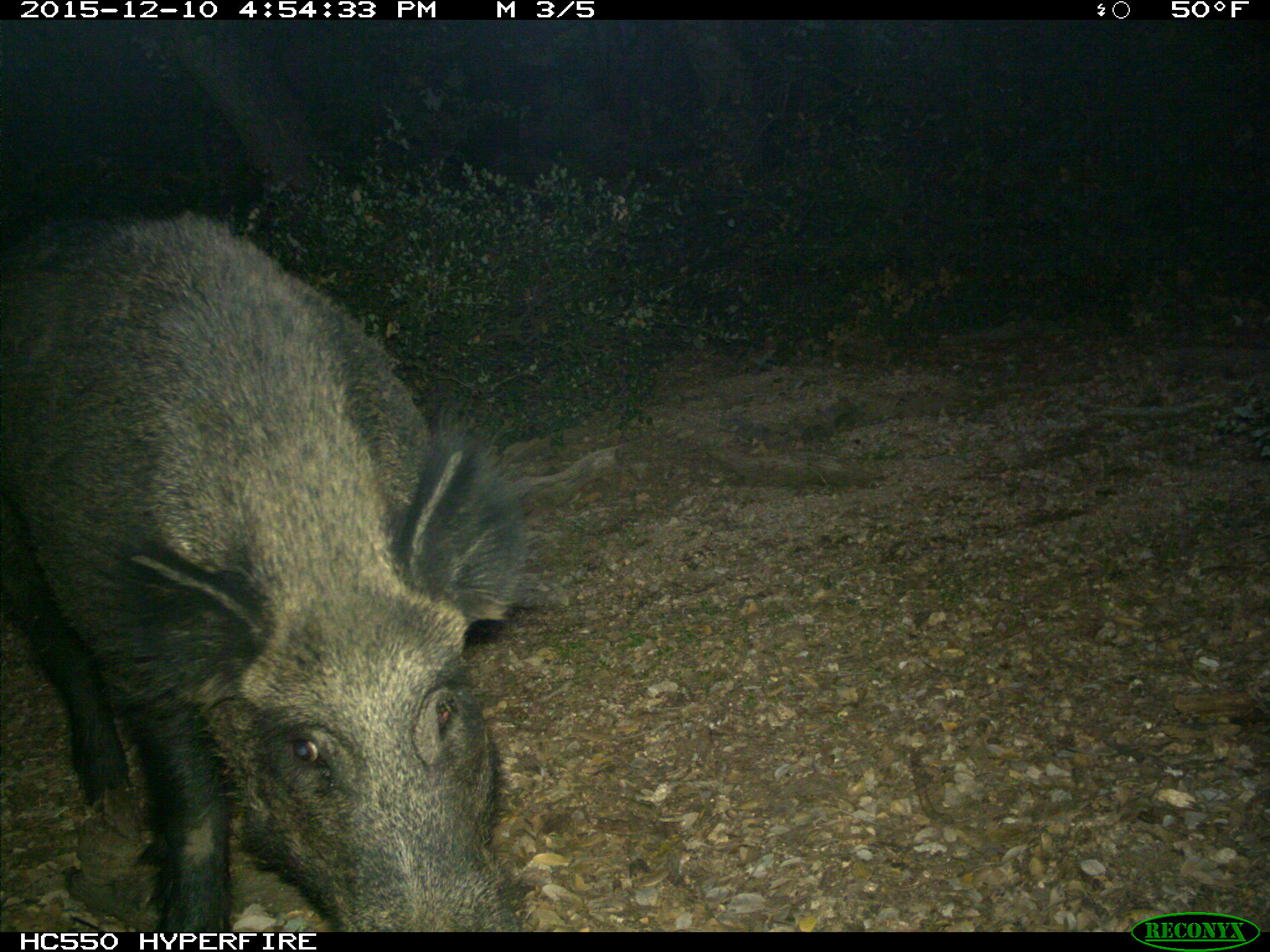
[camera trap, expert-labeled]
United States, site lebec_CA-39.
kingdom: Animalia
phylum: Chordata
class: Mammalia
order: Artiodactyla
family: Suidae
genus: Sus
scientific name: Sus scrofa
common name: wild boar